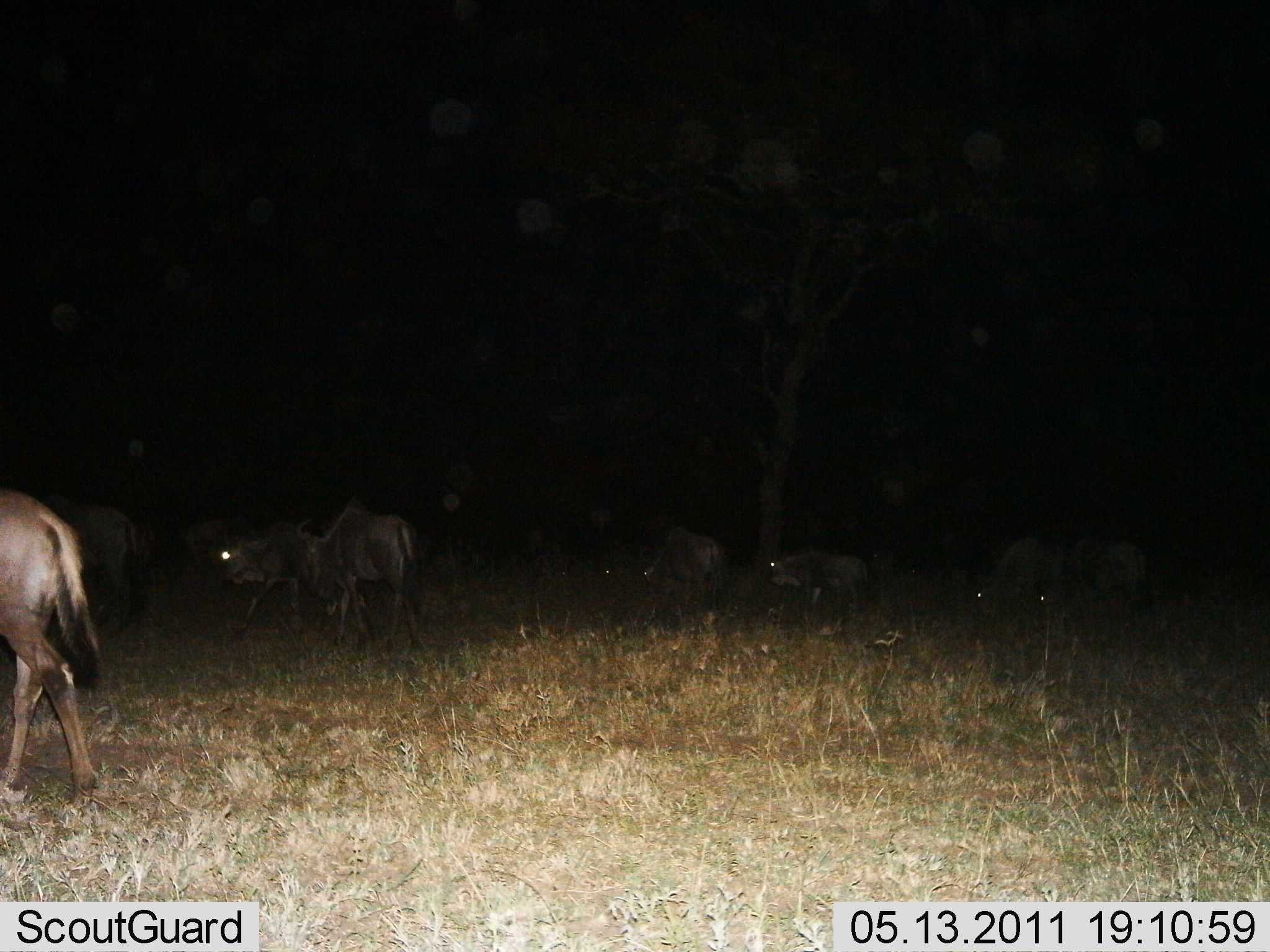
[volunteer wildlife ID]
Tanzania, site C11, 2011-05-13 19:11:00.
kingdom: Animalia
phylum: Chordata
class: Mammalia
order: Artiodactyla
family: Bovidae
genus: Connochaetes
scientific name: Connochaetes taurinus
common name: blue wildebeest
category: wildebeest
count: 9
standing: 45%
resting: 0%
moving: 55%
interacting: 0%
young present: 0%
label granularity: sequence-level